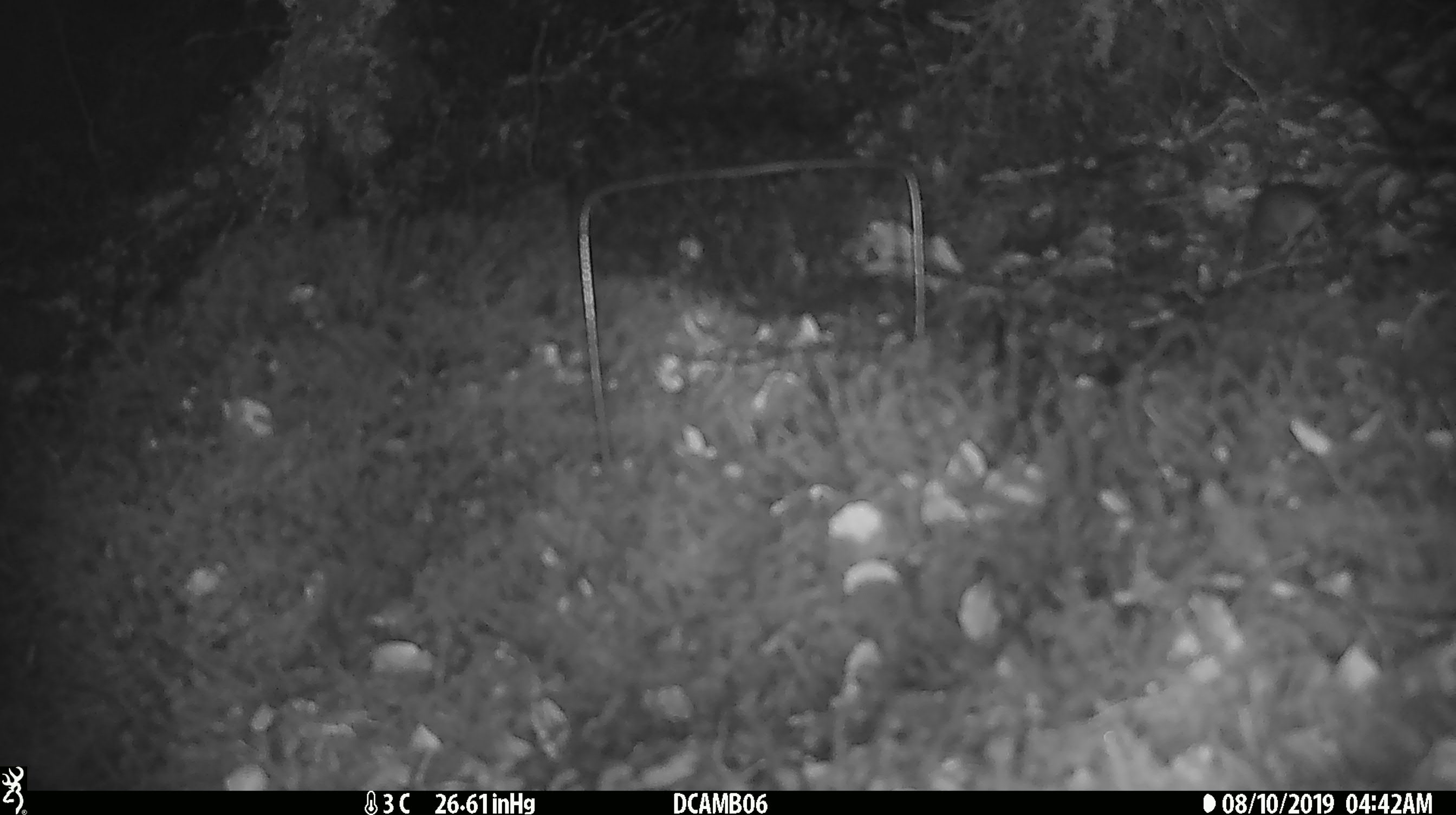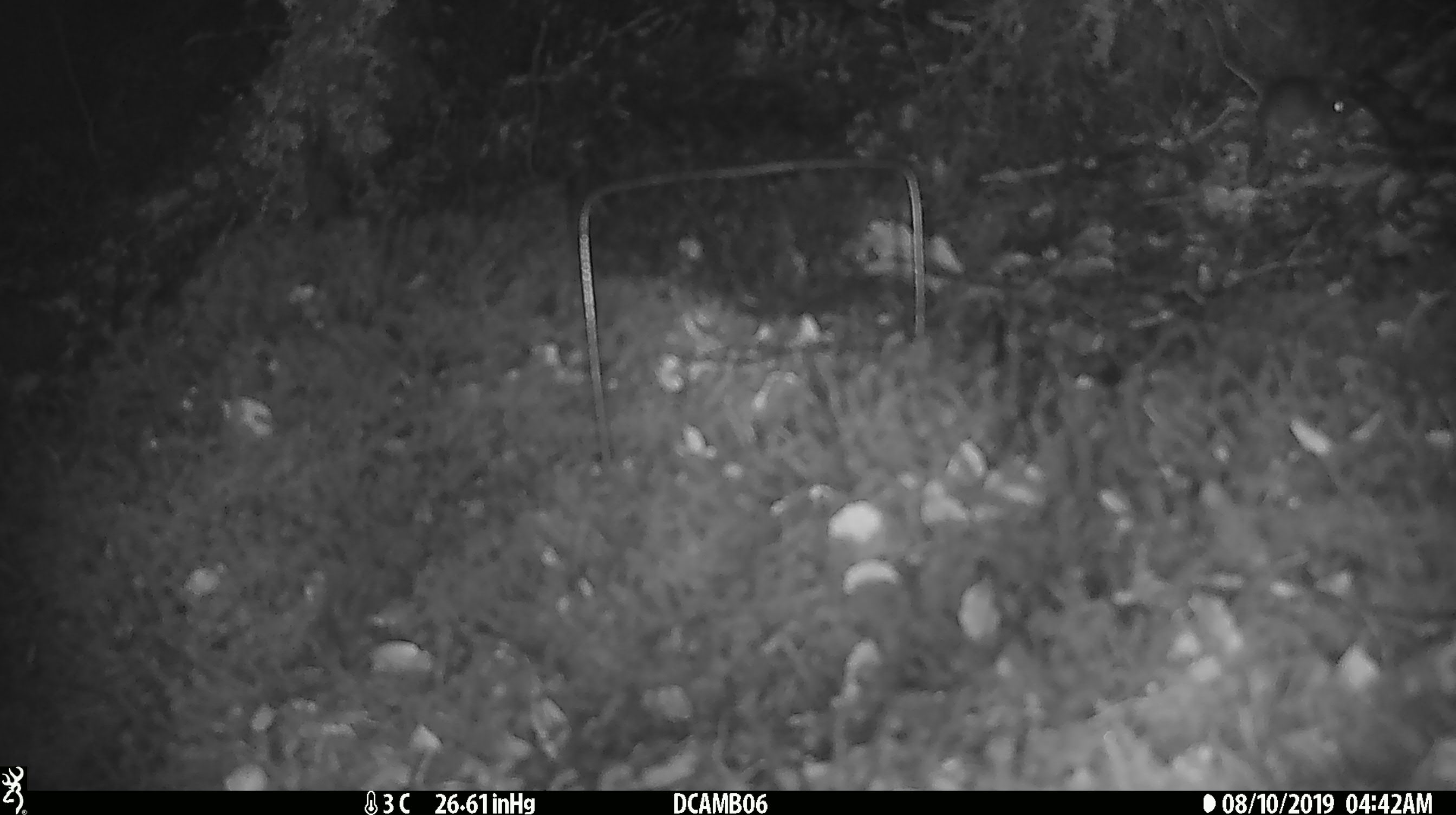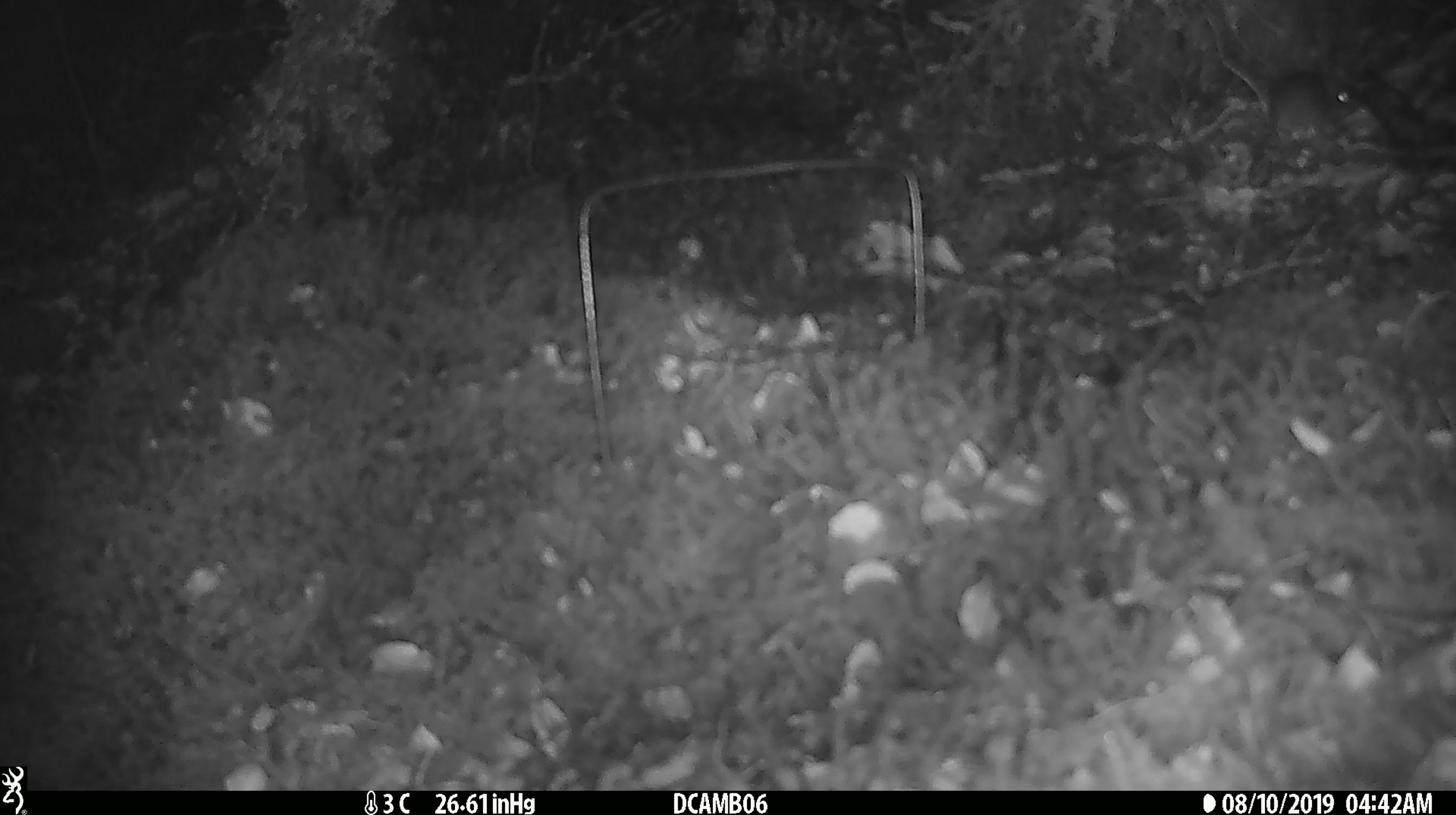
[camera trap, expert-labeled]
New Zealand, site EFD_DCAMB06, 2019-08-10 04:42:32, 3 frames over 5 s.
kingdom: Animalia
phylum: Chordata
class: Mammalia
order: Rodentia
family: Muridae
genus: Mus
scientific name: Mus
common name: mouse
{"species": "mouse (Mus)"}